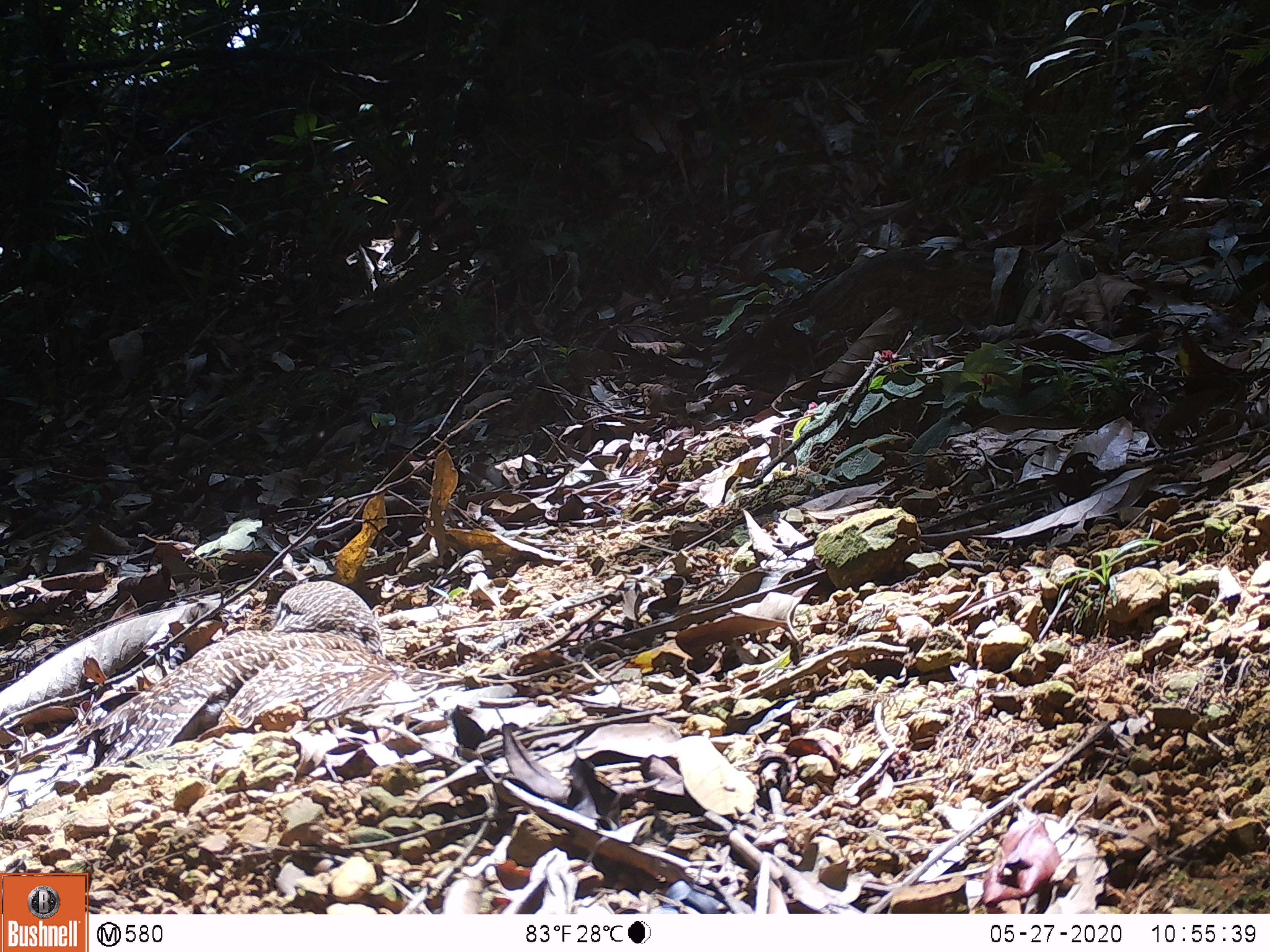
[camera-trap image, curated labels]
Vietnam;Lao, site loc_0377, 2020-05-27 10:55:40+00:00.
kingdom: Animalia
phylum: Chordata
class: Aves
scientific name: Aves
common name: bird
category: unidentified bird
Unidentified bird (bird) (Aves). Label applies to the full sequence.